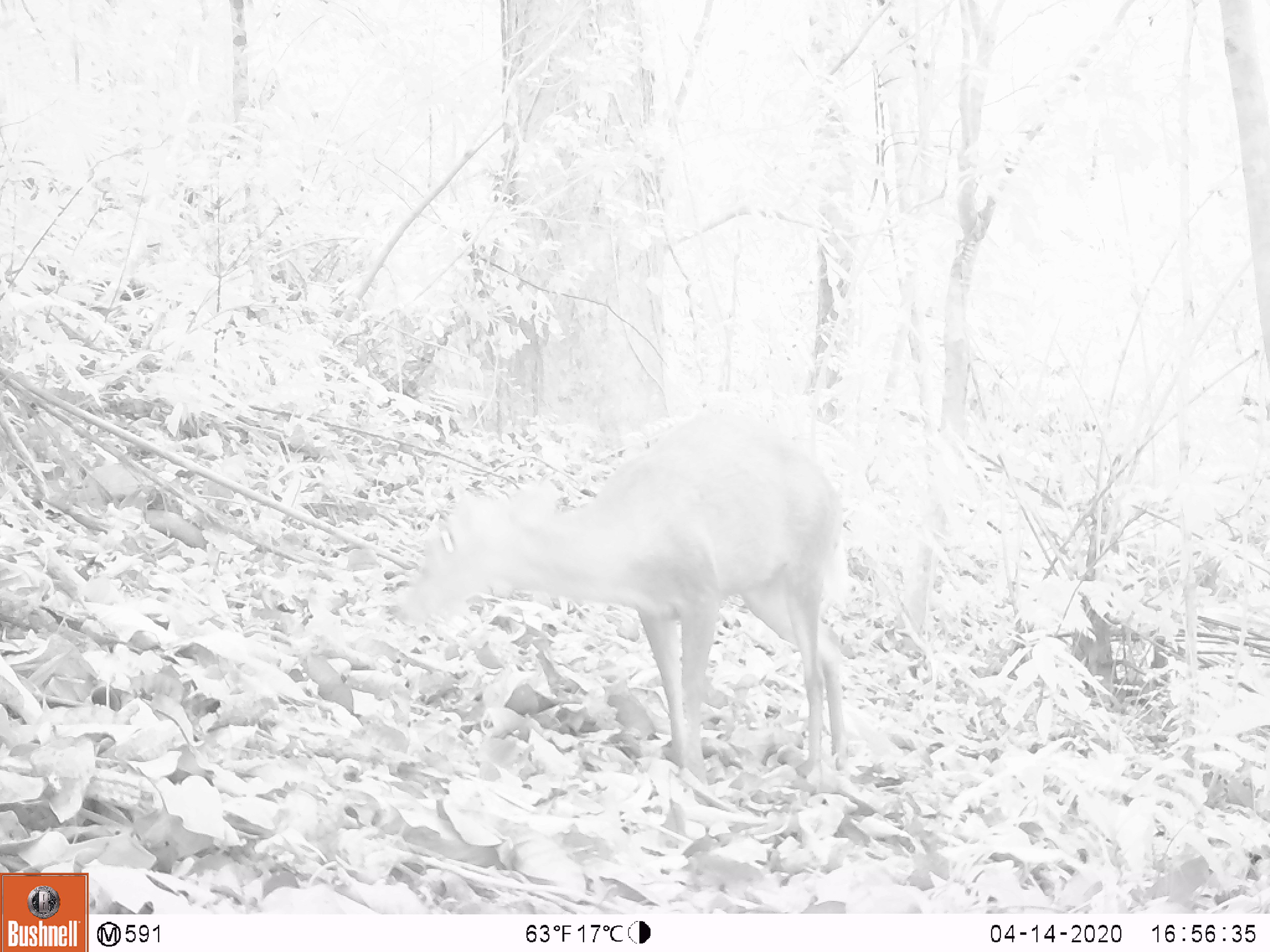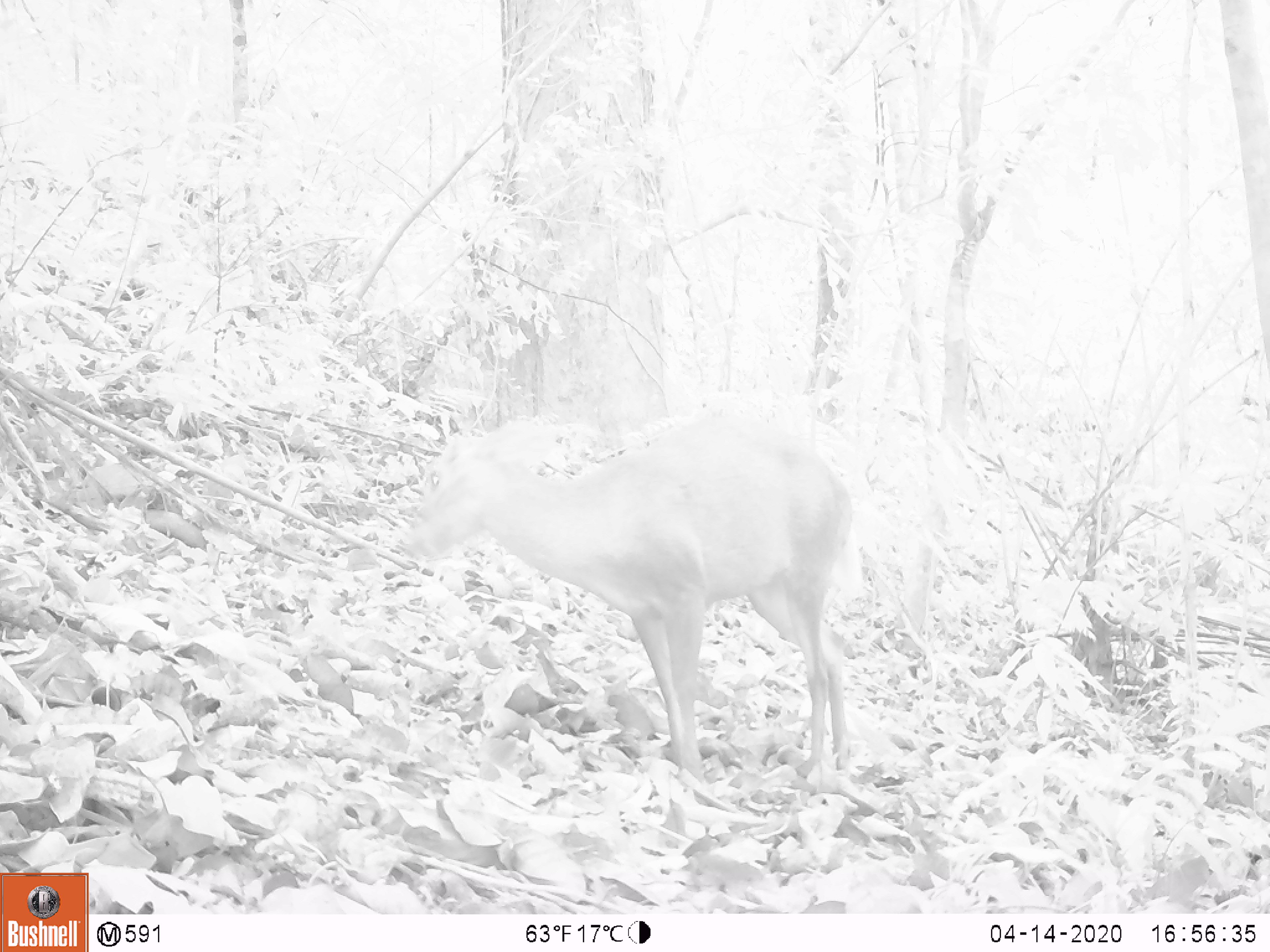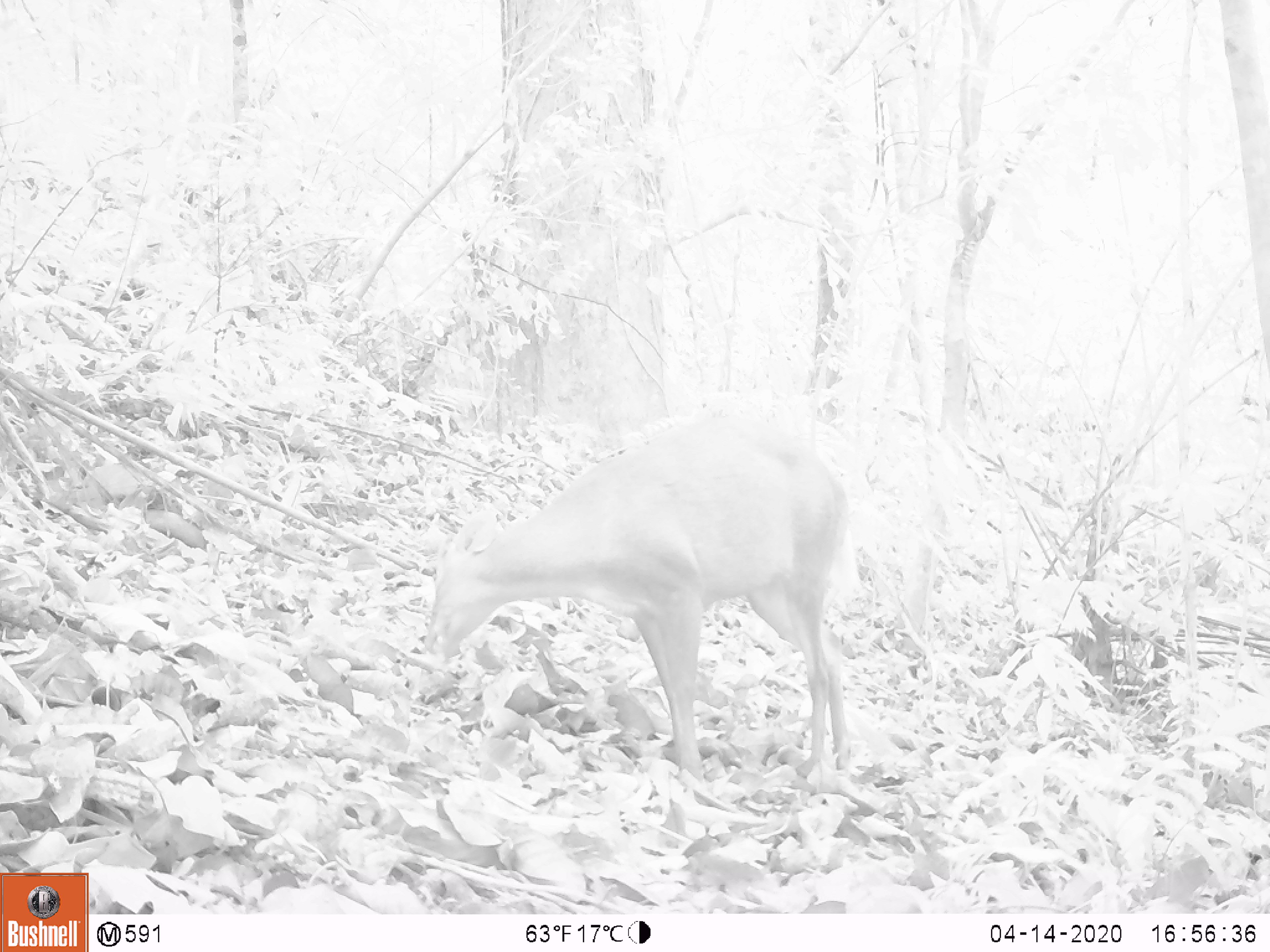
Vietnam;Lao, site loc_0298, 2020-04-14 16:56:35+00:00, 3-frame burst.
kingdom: Animalia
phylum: Chordata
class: Mammalia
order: Artiodactyla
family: Cervidae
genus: Muntiacus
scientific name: Muntiacus rooseveltorum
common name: roosevelt's muntjac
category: roosevelts muntjac group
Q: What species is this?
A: Roosevelts muntjac group (roosevelt's muntjac) (Muntiacus rooseveltorum).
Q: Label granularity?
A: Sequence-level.